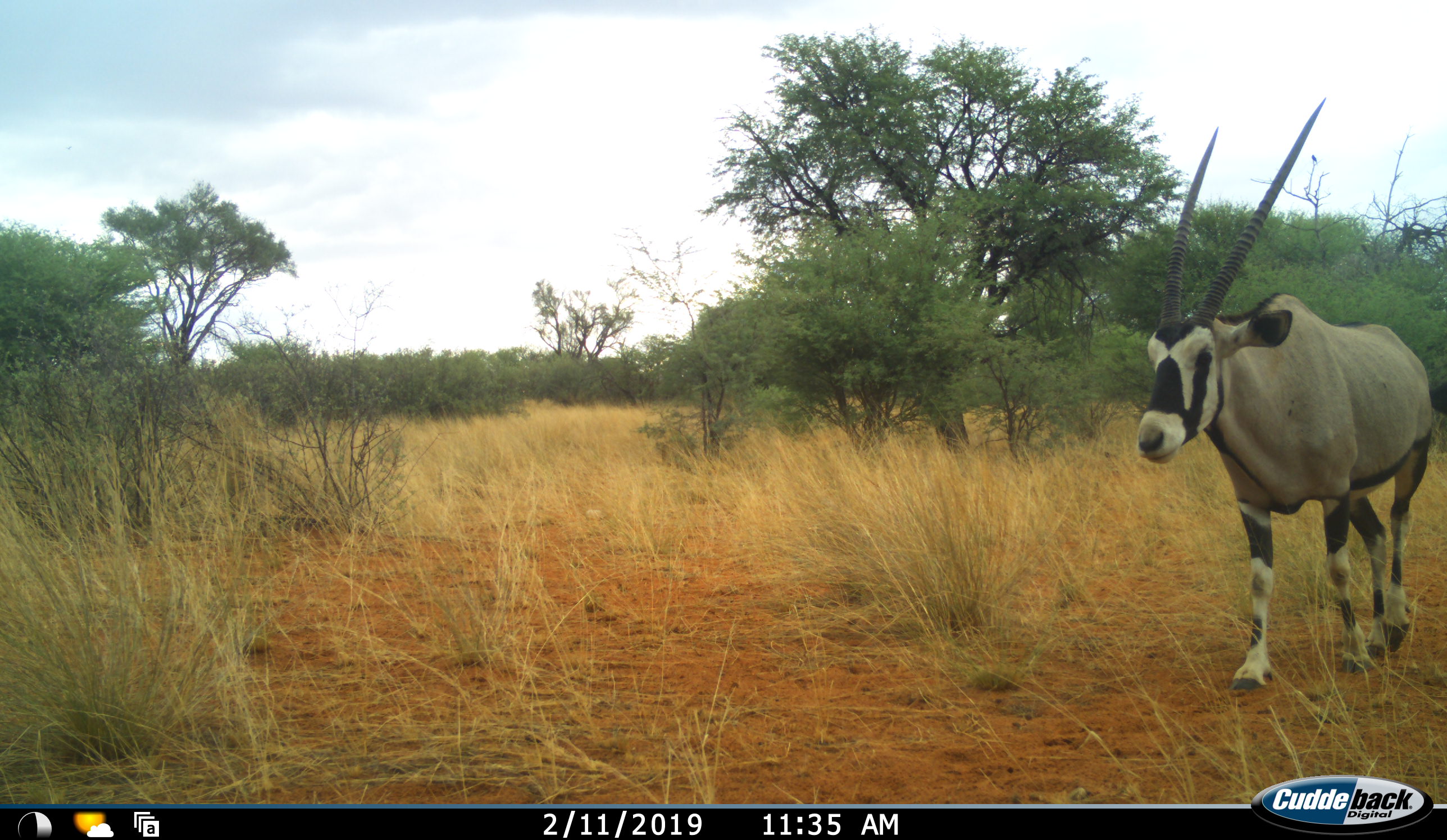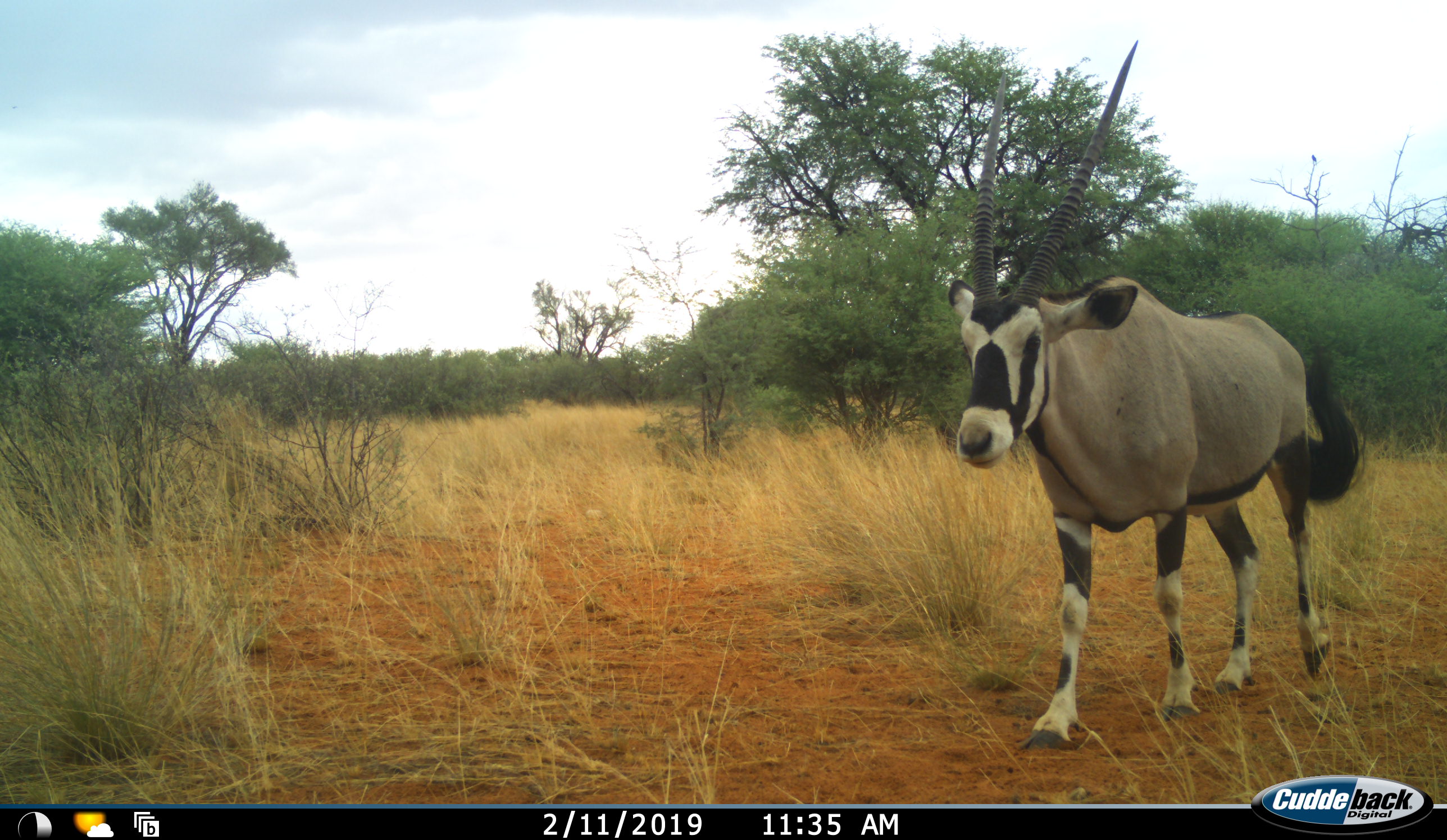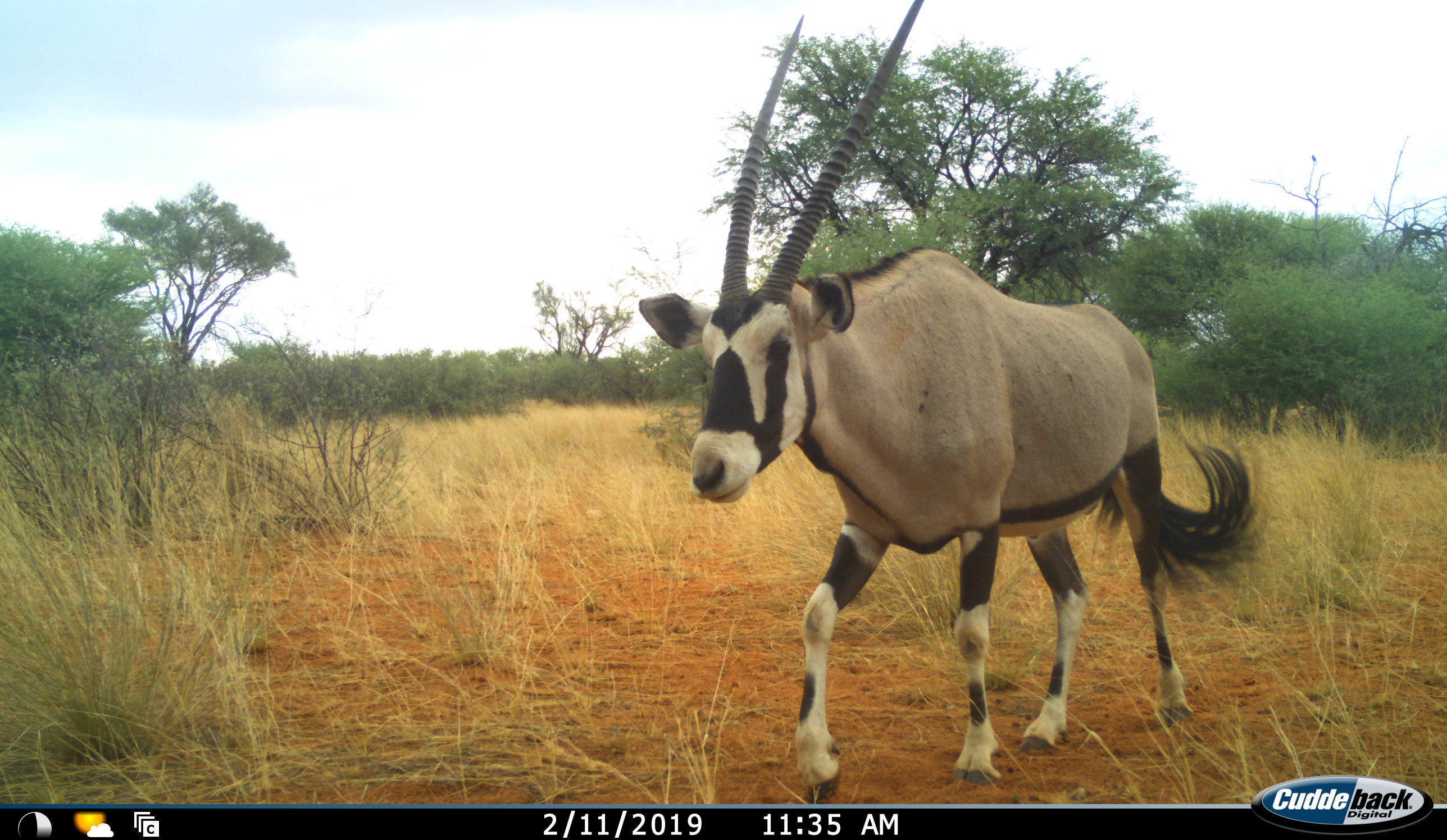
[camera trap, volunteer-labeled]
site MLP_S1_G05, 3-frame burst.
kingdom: Animalia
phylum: Chordata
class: Mammalia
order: Artiodactyla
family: Bovidae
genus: Oryx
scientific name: Oryx gazella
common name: gemsbok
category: oryx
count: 1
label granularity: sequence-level